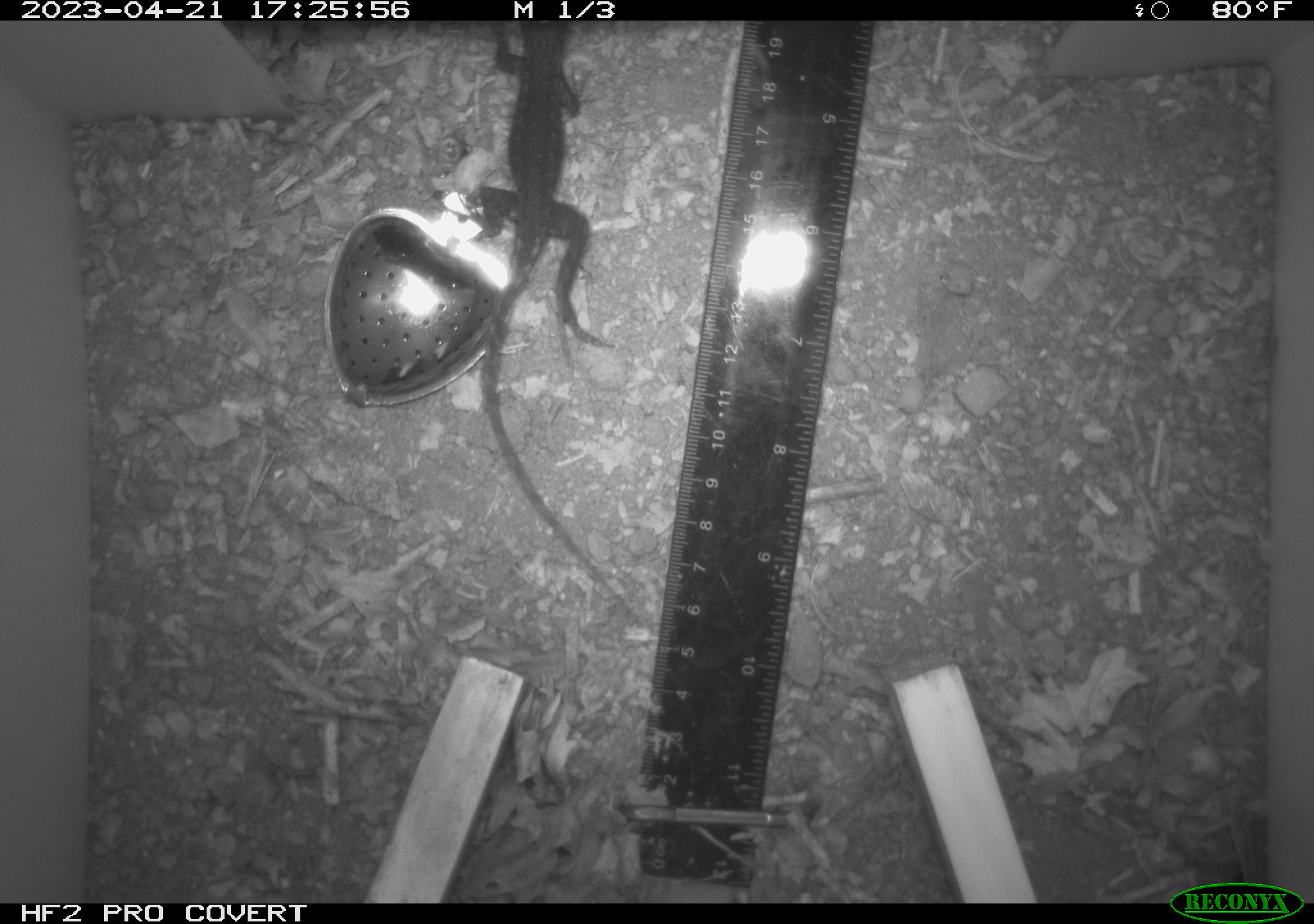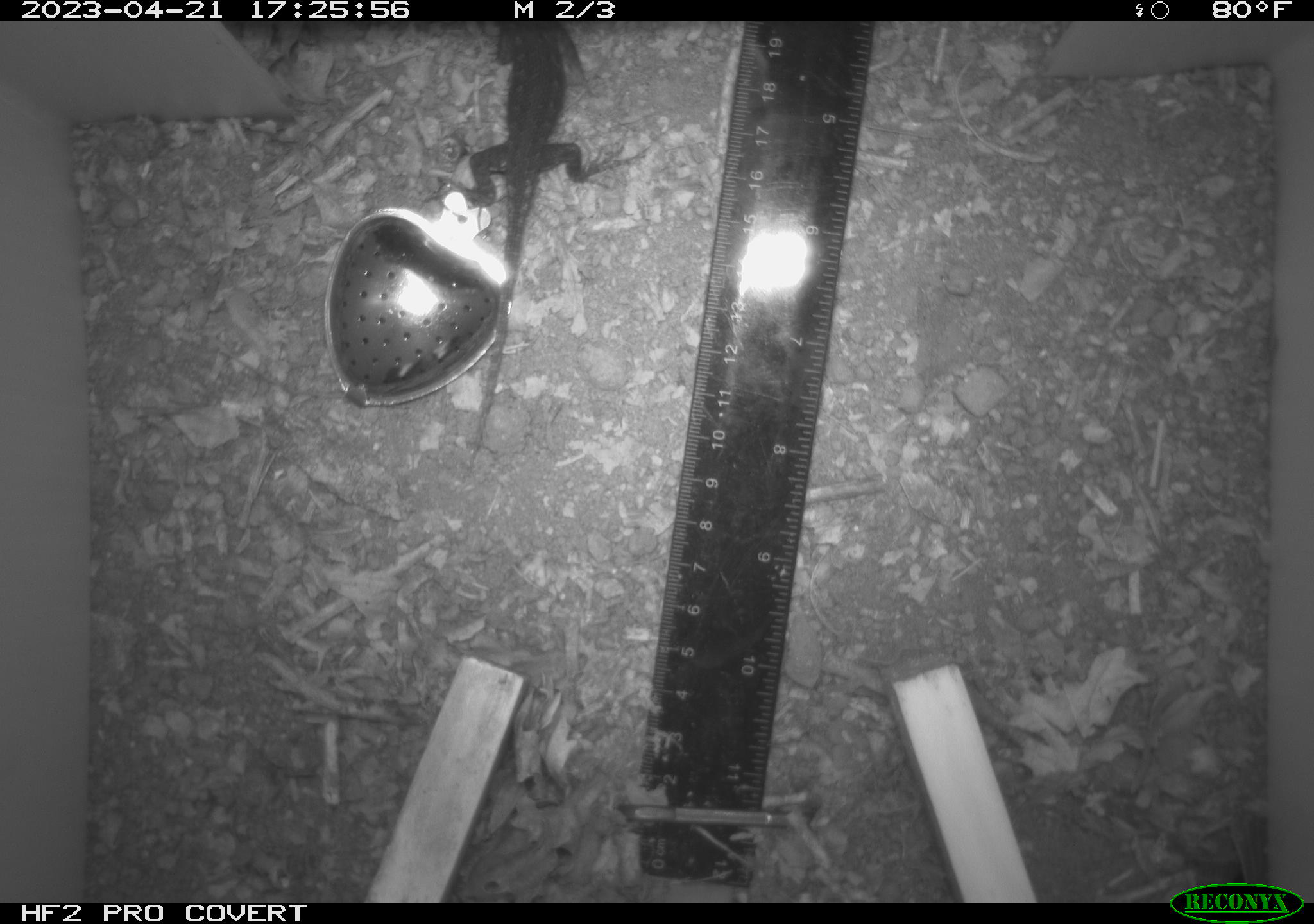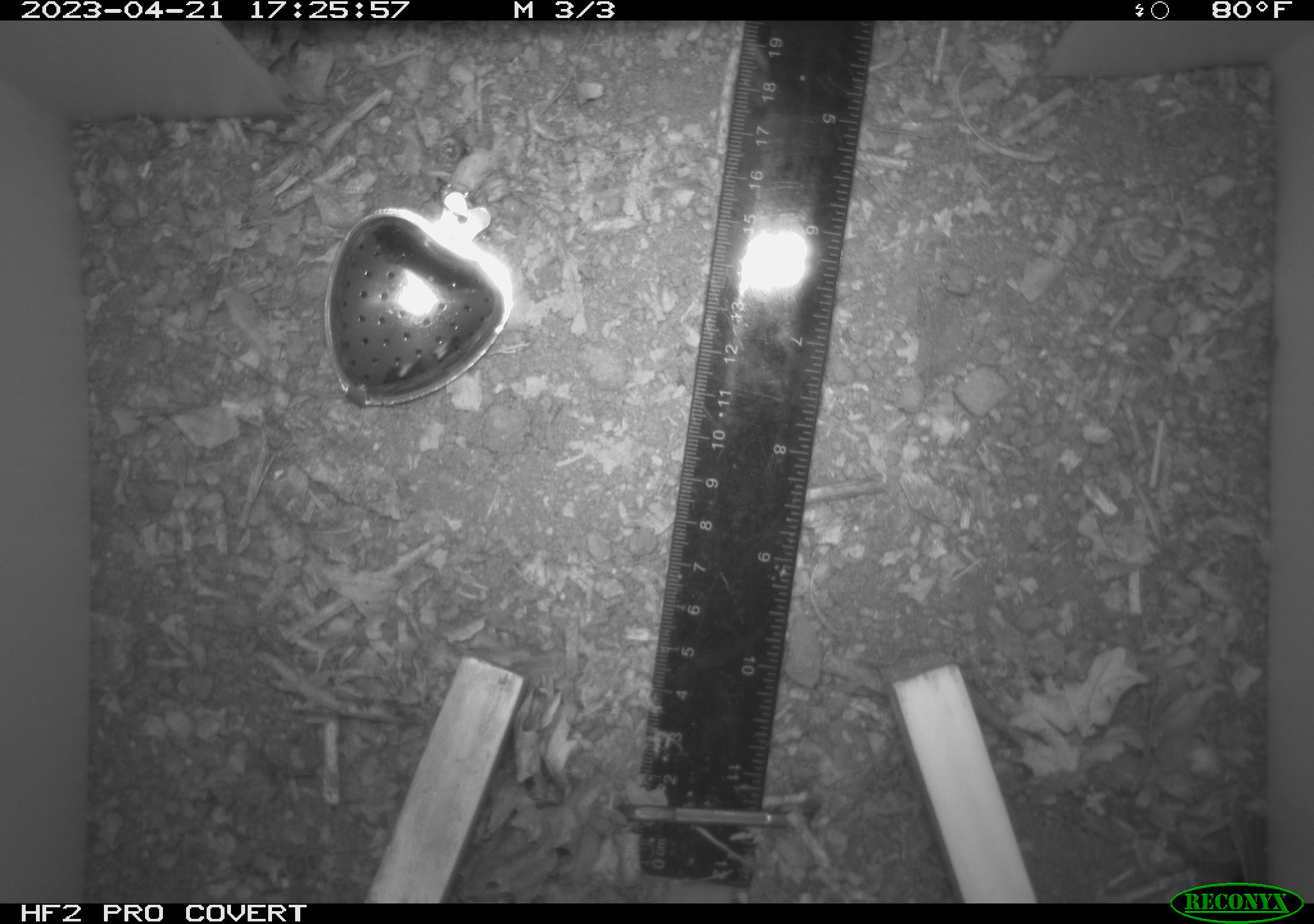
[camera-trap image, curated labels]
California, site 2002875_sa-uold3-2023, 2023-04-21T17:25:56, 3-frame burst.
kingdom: Animalia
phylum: Chordata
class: Reptilia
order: Squamata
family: Phrynosomatidae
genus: Sceloporus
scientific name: Sceloporus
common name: spiny lizards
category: sceloporus species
Sceloporus species (spiny lizards) (Sceloporus).